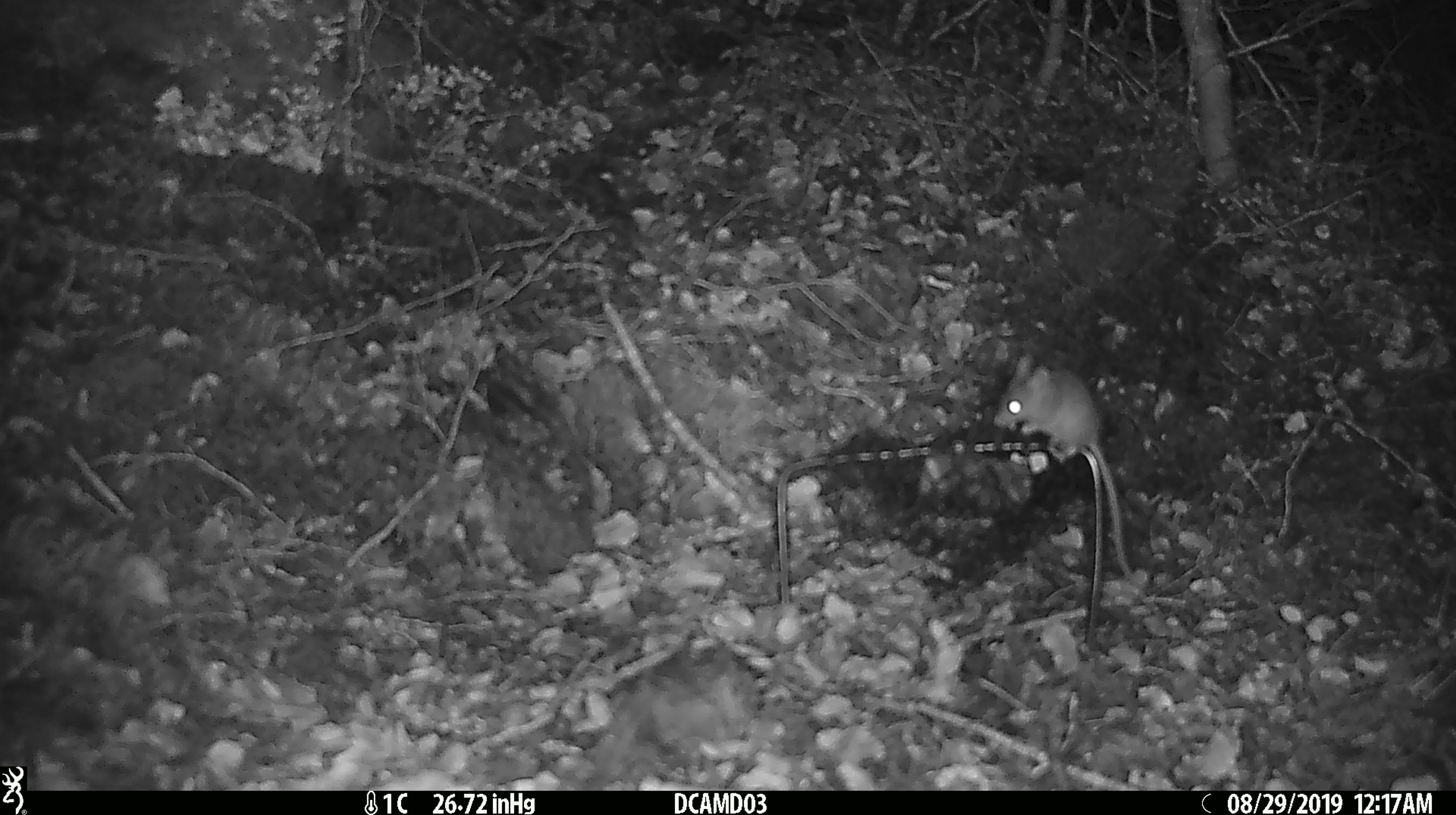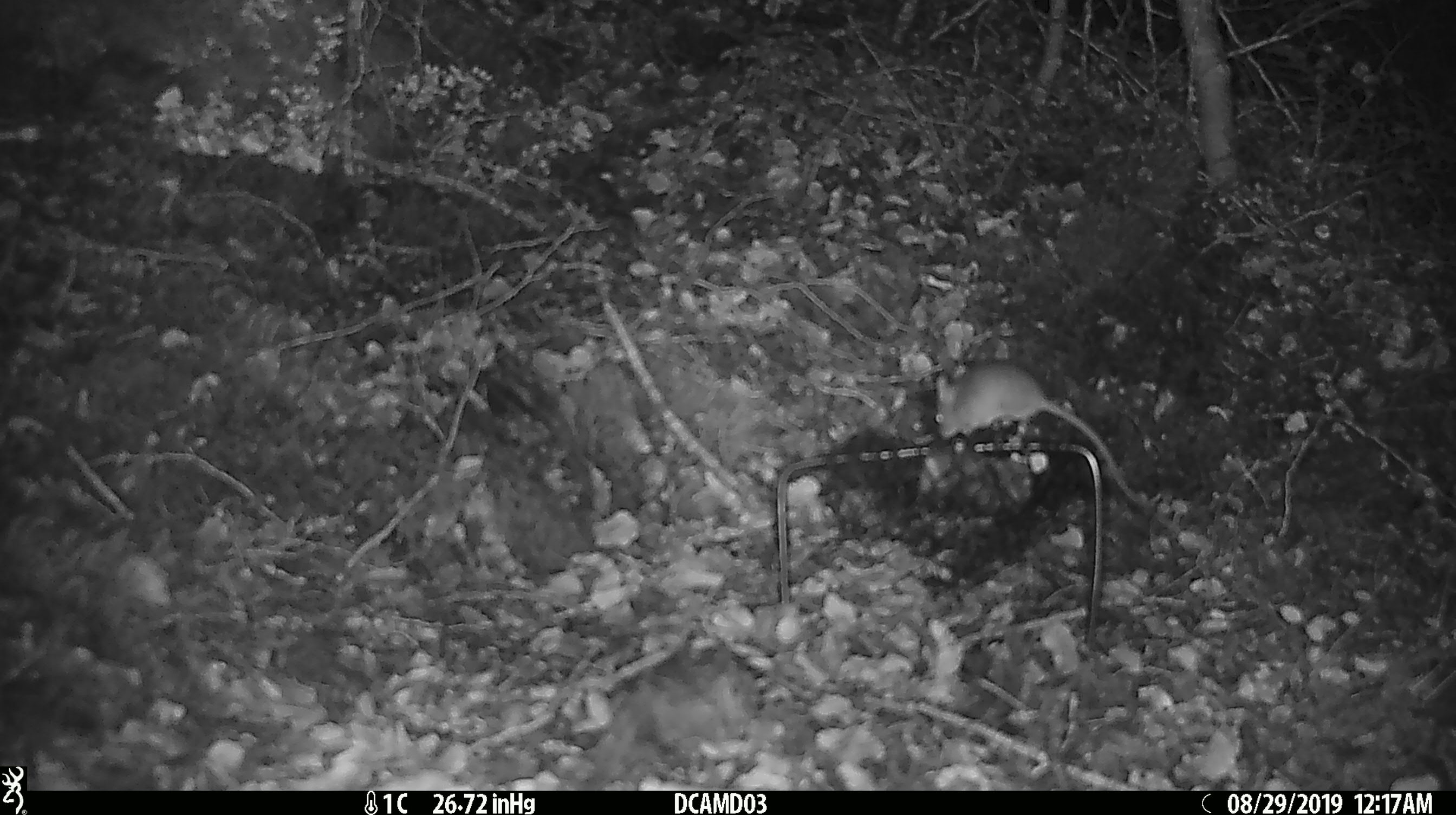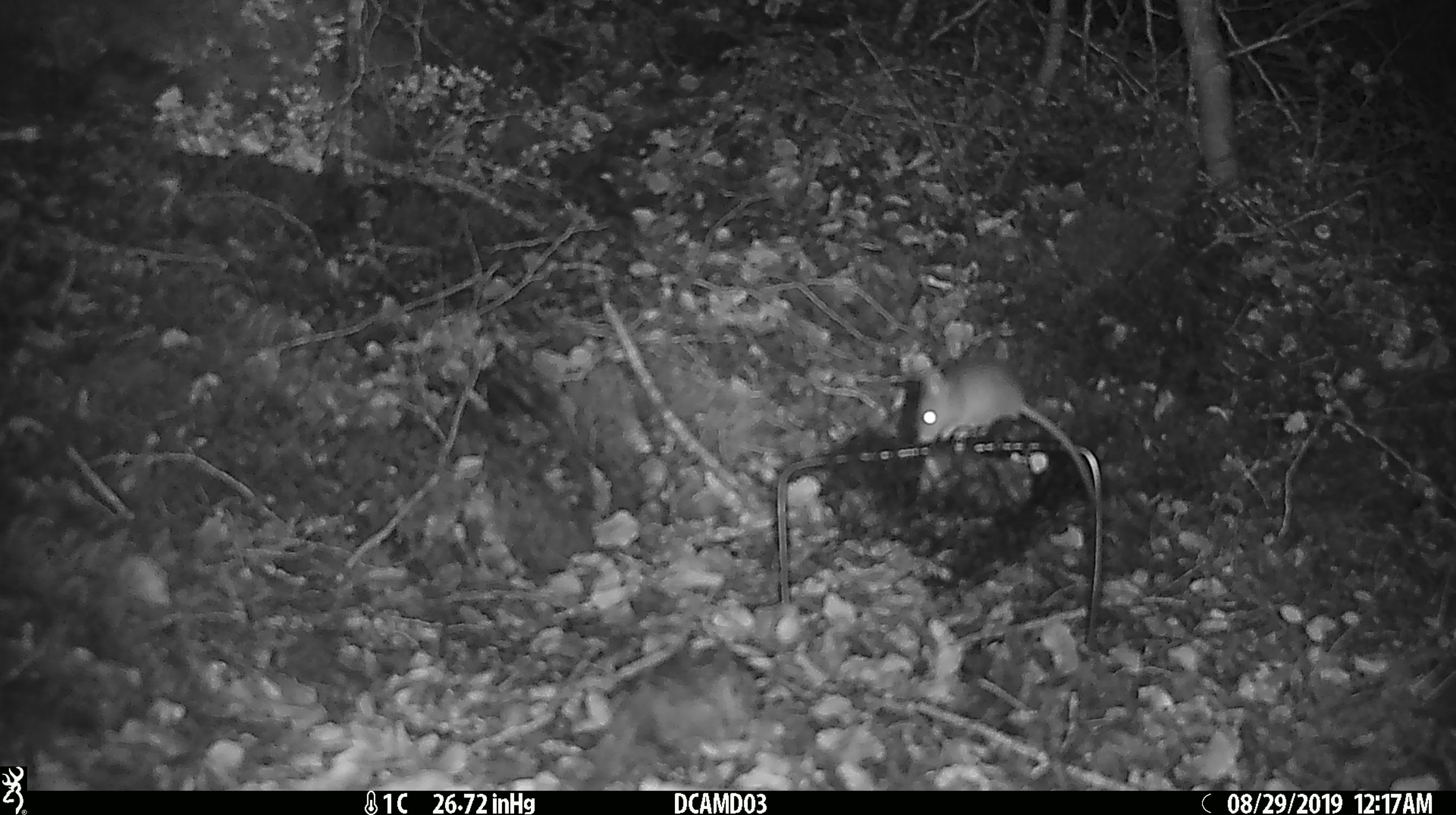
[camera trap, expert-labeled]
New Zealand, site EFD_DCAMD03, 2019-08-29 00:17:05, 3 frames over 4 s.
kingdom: Animalia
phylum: Chordata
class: Mammalia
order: Rodentia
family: Muridae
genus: Mus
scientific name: Mus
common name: mouse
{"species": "mouse (Mus)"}